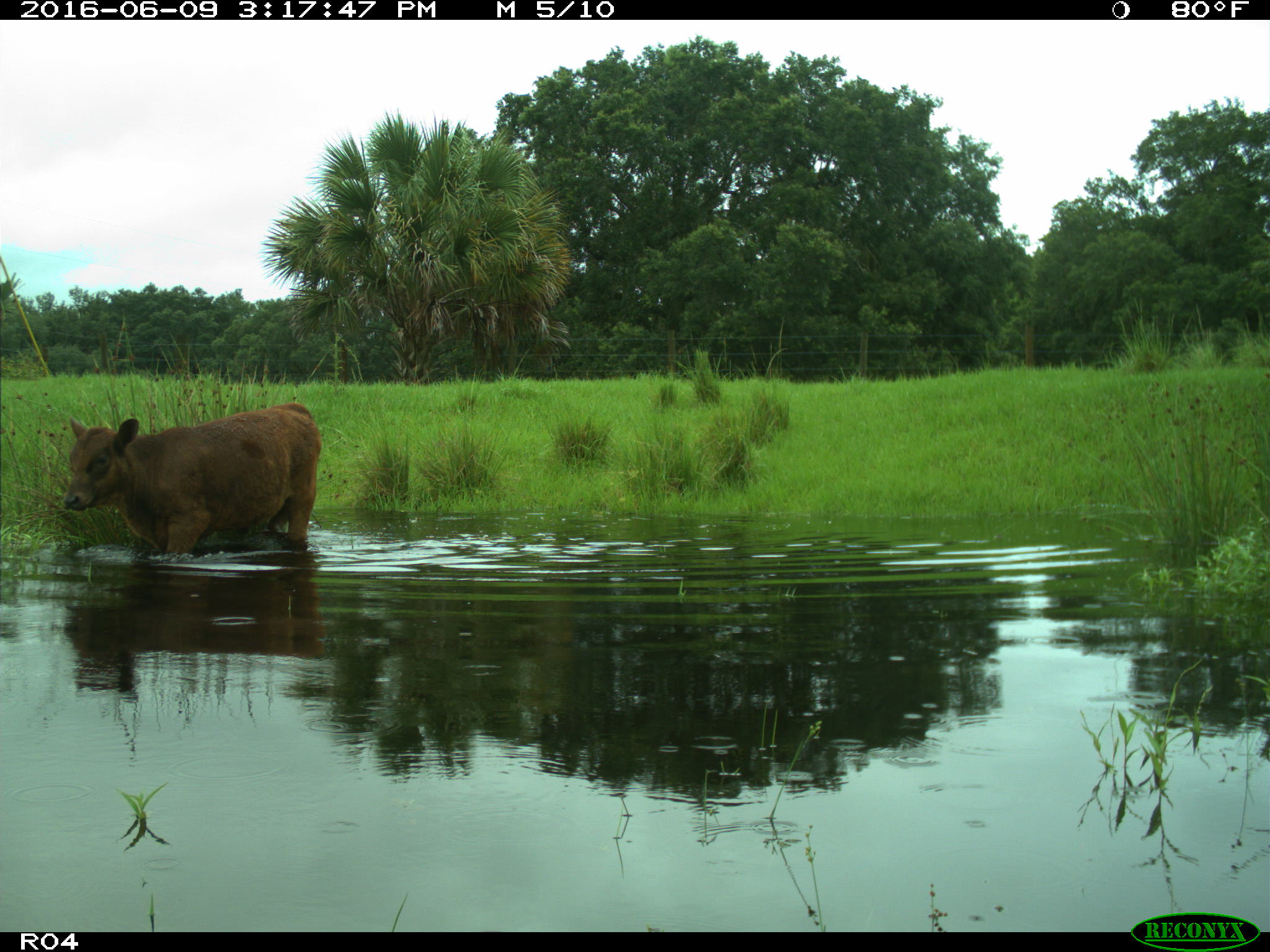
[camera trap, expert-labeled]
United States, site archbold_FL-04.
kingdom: Animalia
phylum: Chordata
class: Mammalia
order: Artiodactyla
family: Bovidae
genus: Bos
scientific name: Bos taurus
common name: domestic cow